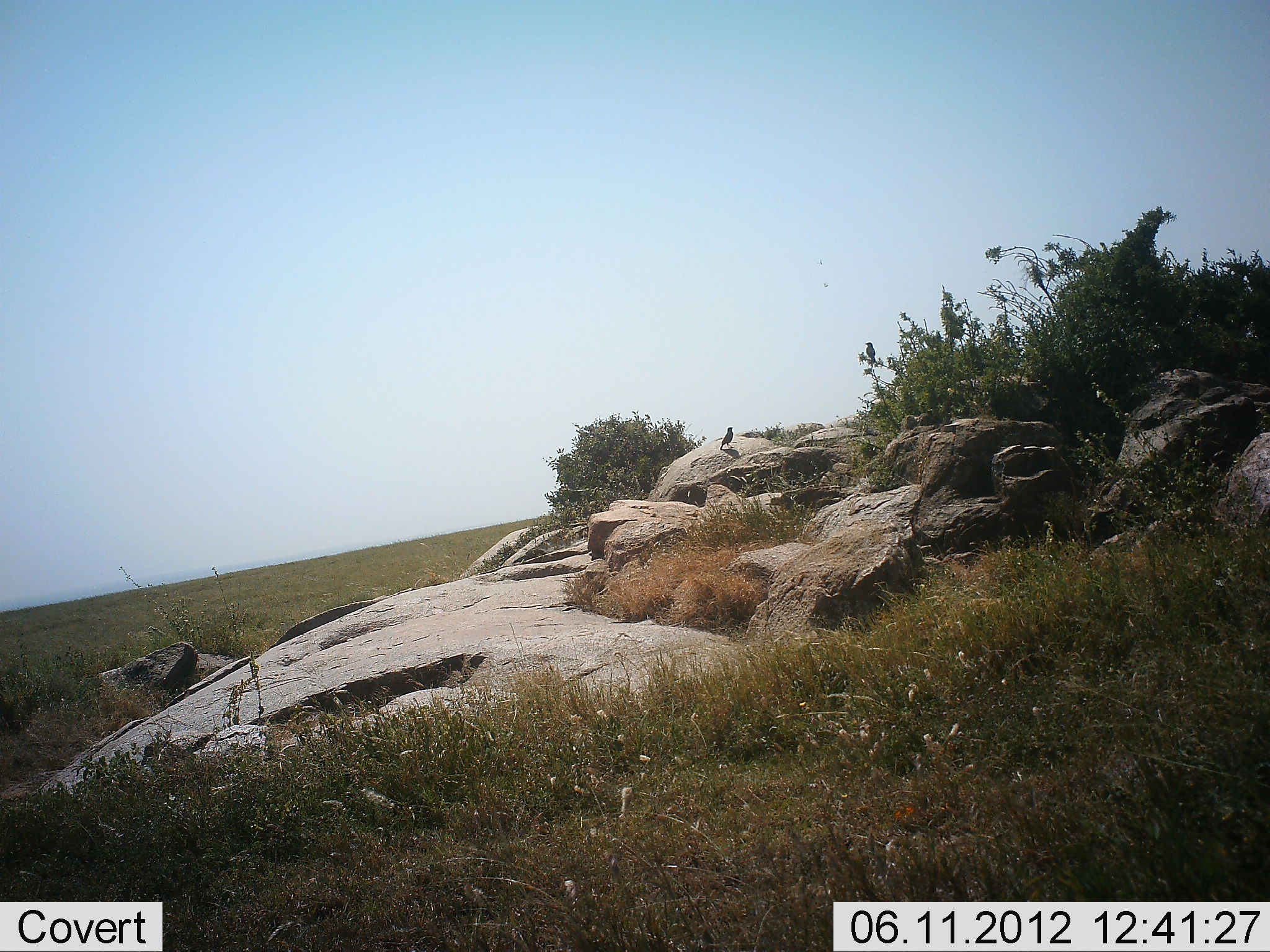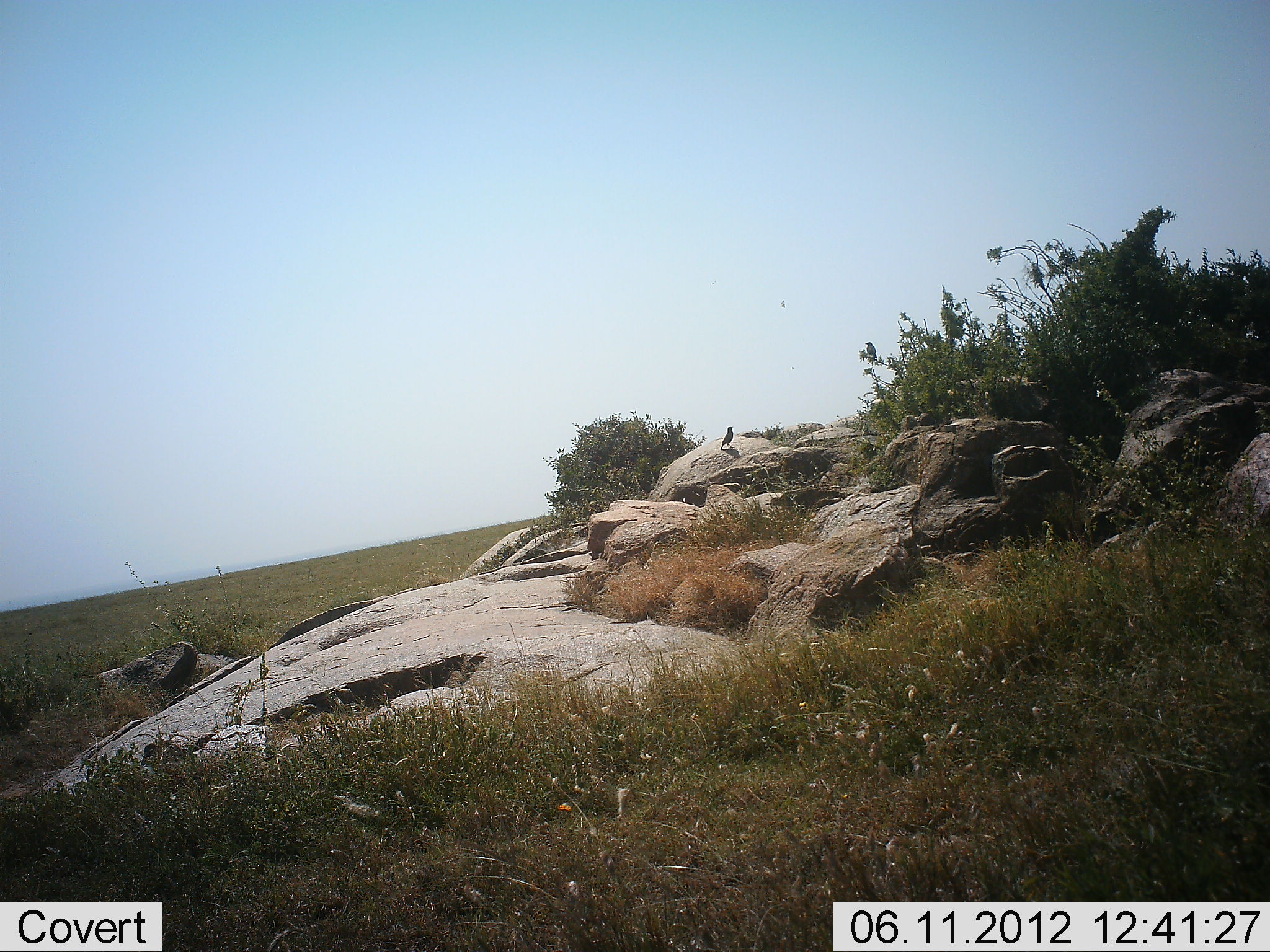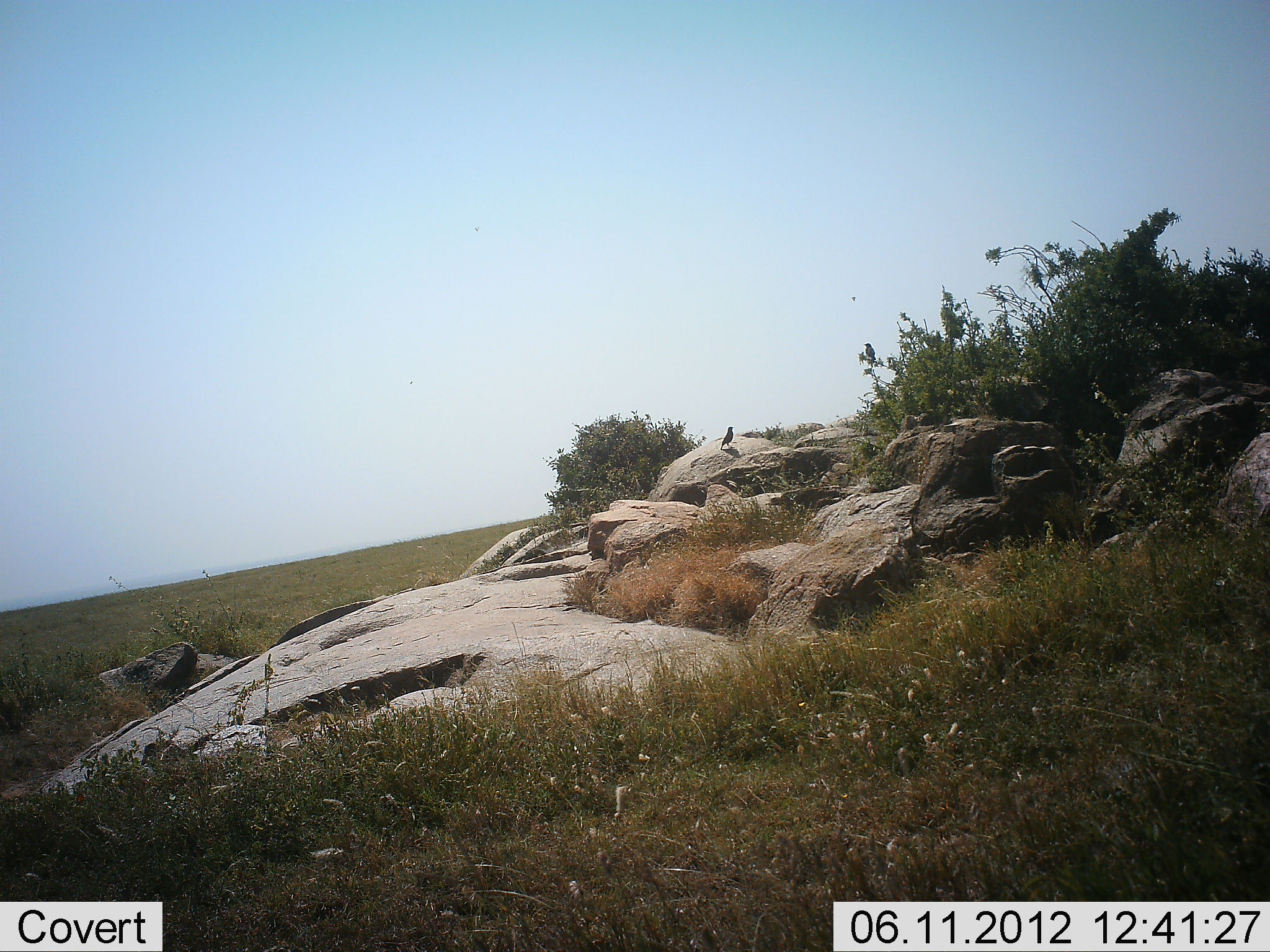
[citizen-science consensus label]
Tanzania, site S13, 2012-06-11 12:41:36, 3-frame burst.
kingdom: Animalia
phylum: Chordata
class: Aves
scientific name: Aves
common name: bird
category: otherbird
Otherbird (bird) (Aves), count 1. Behavior (volunteer vote fractions): standing 100%, resting 0%, moving 0%, interacting 0%. Young present (vote fraction): 0%. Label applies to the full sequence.